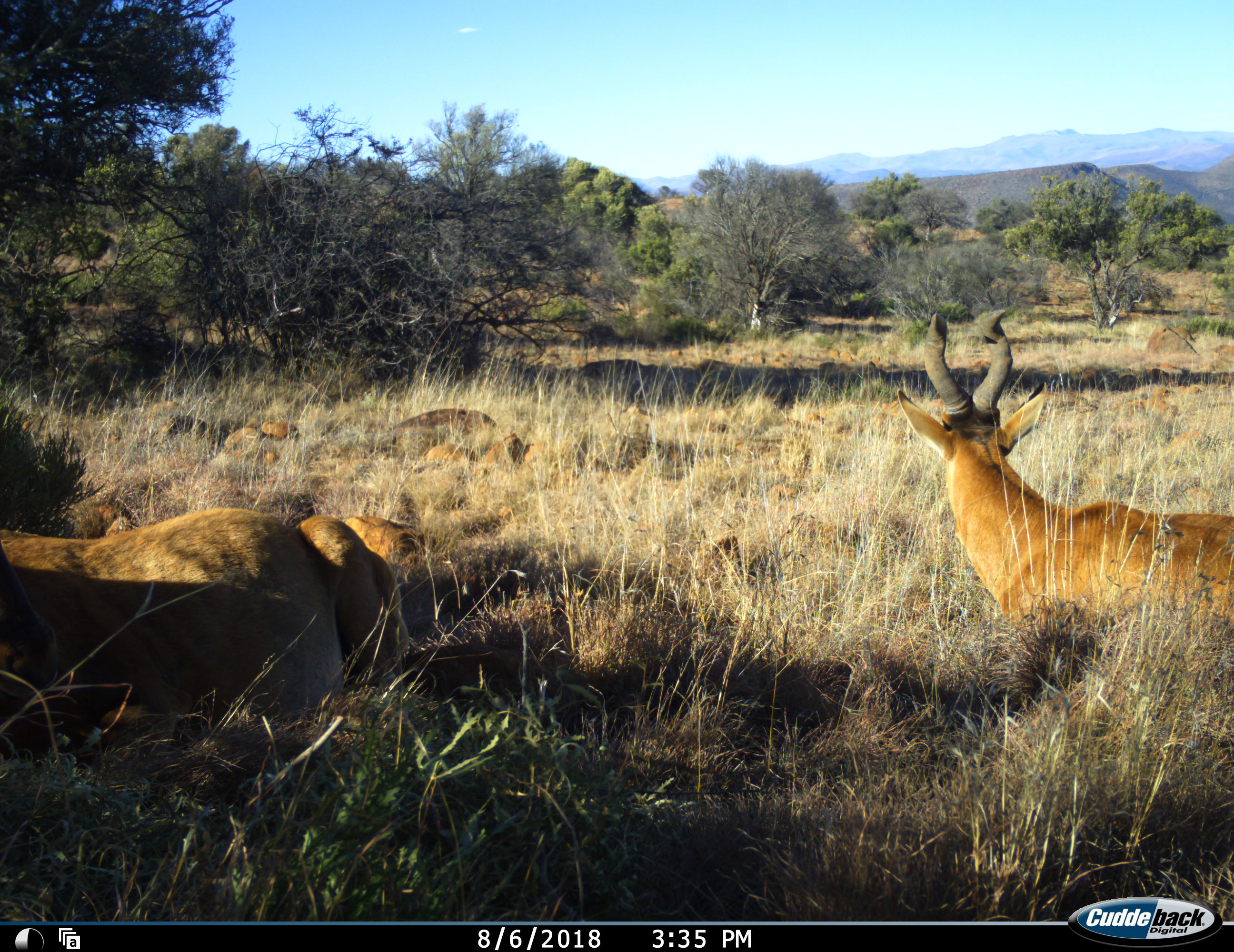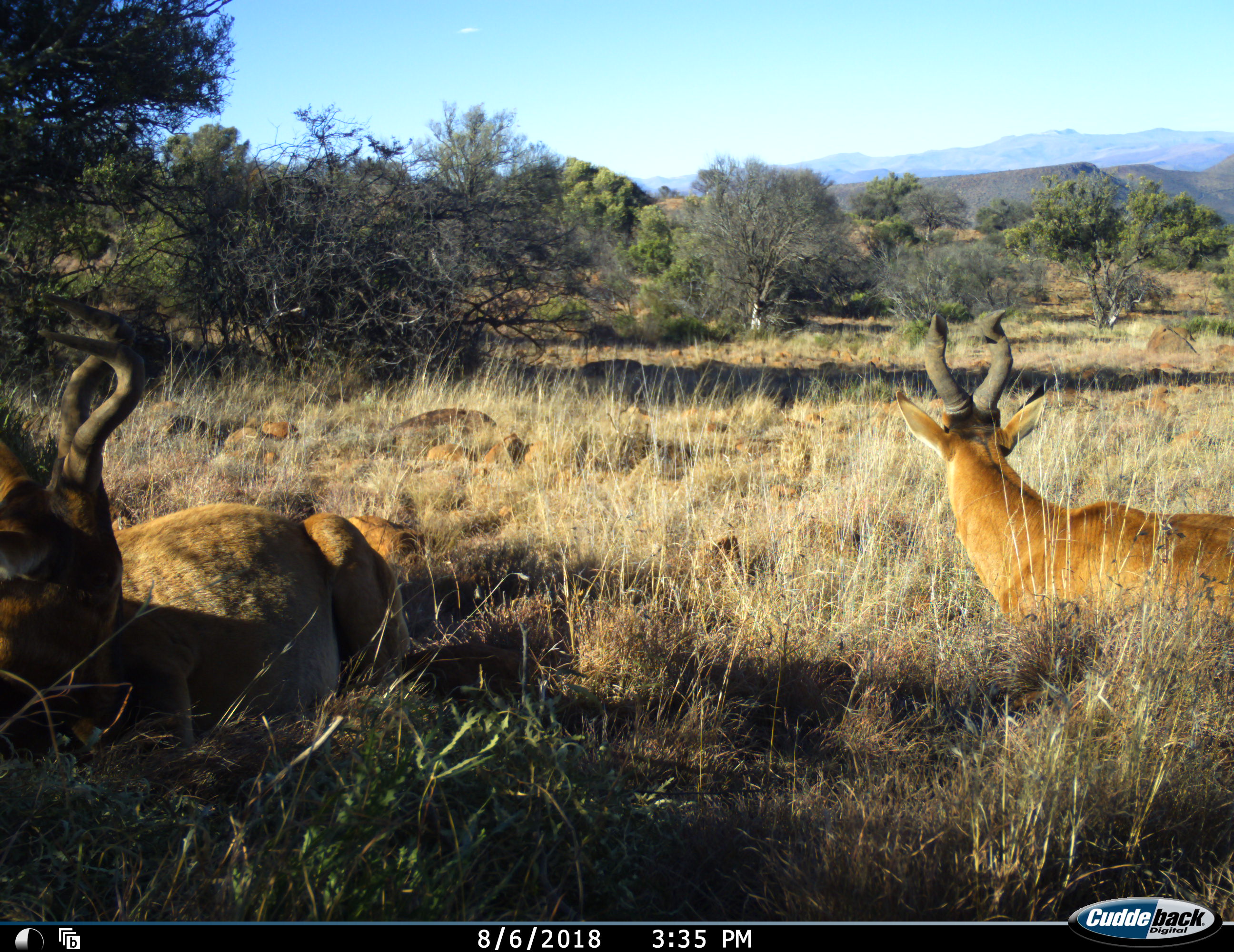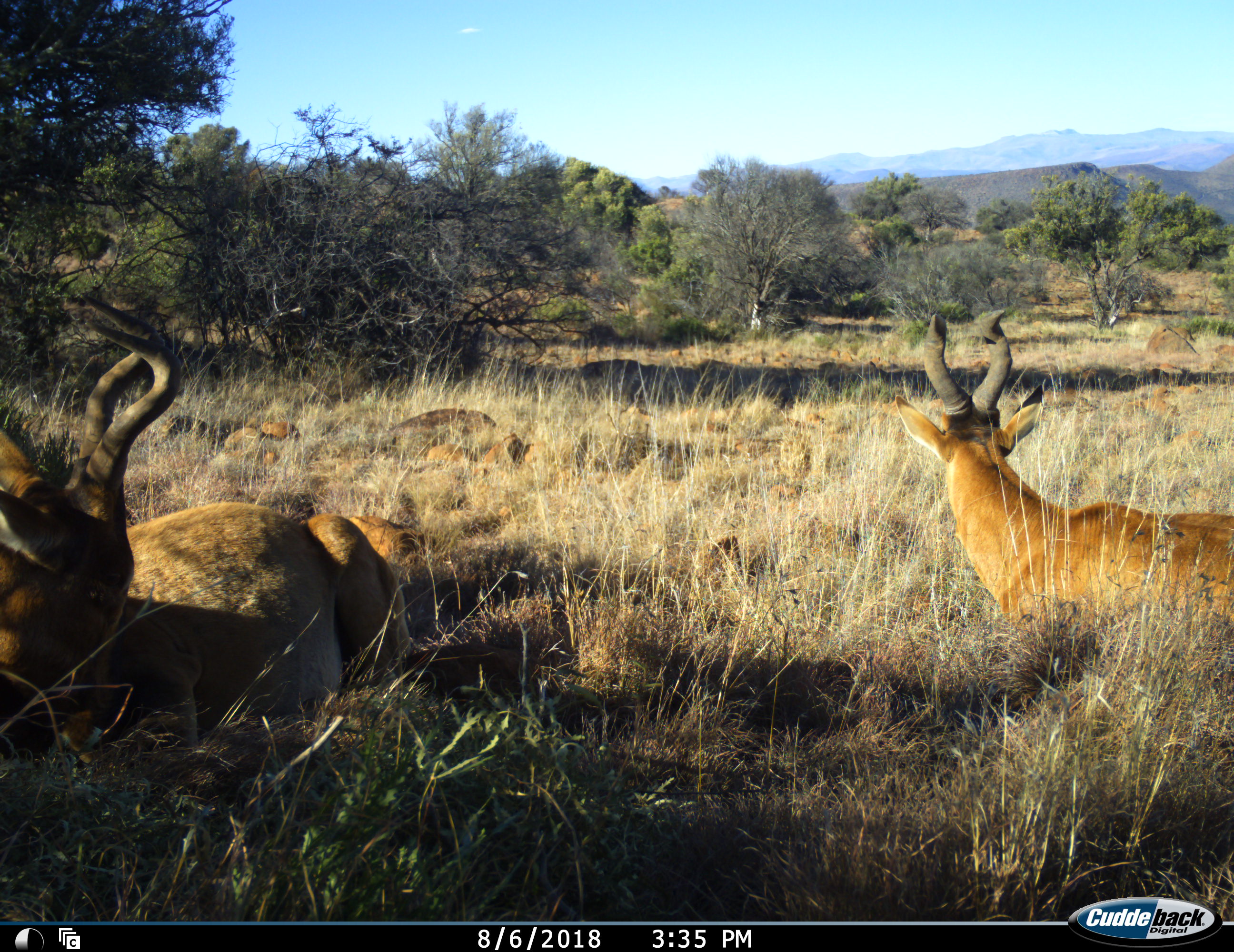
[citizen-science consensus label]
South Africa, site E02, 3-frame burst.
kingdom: Animalia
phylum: Chordata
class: Mammalia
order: Artiodactyla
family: Bovidae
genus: Alcelaphus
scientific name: Alcelaphus buselaphus caama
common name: red hartebeest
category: hartebeestred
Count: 2.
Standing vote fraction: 12%.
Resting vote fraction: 88%.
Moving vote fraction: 0%.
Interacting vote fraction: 0%.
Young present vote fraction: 0%.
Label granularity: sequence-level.